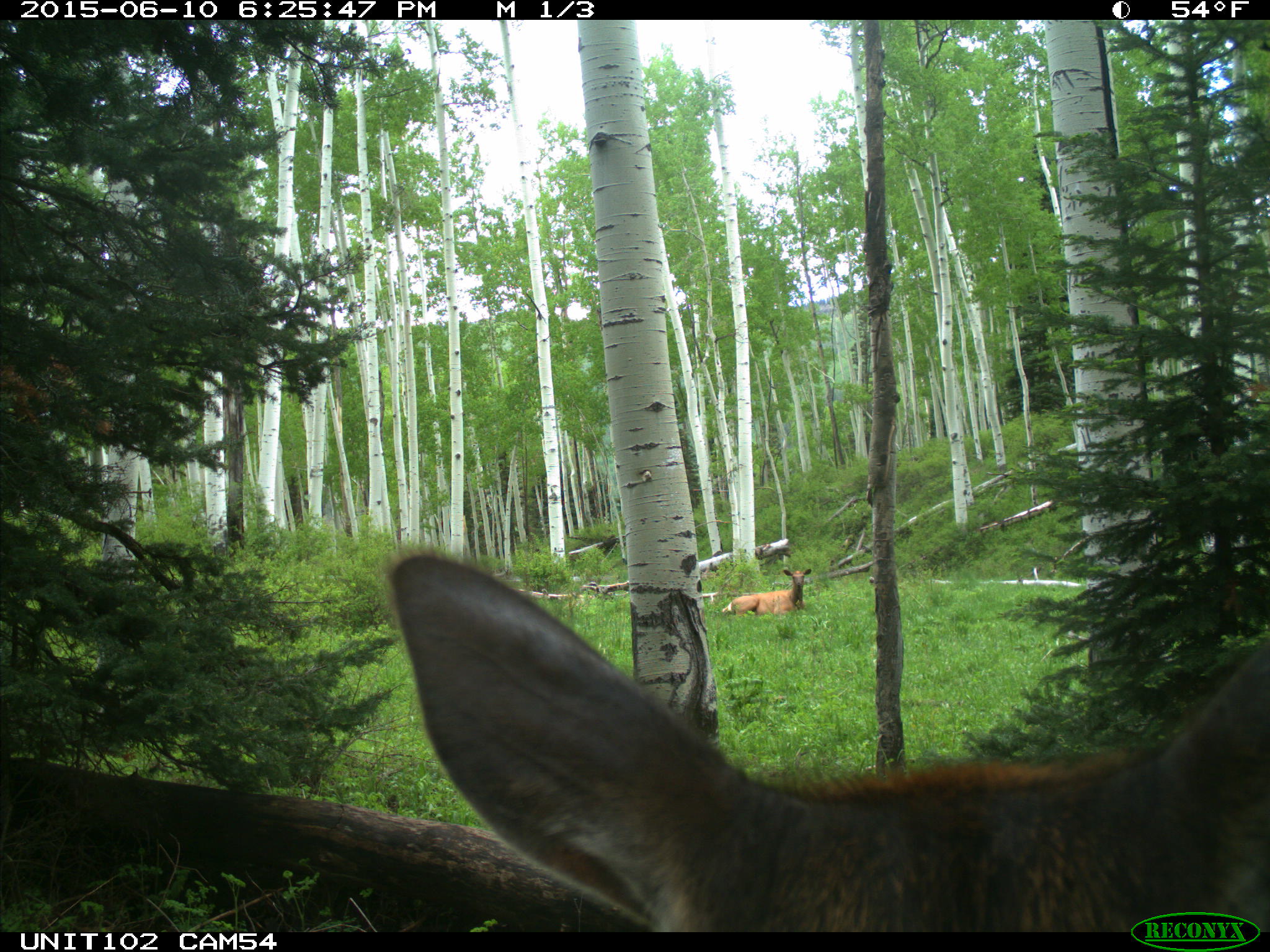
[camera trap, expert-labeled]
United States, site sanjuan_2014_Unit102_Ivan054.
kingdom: Animalia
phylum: Chordata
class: Mammalia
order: Artiodactyla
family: Cervidae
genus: Cervus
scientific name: Cervus elaphus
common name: red deer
Cervus elaphus (red deer).